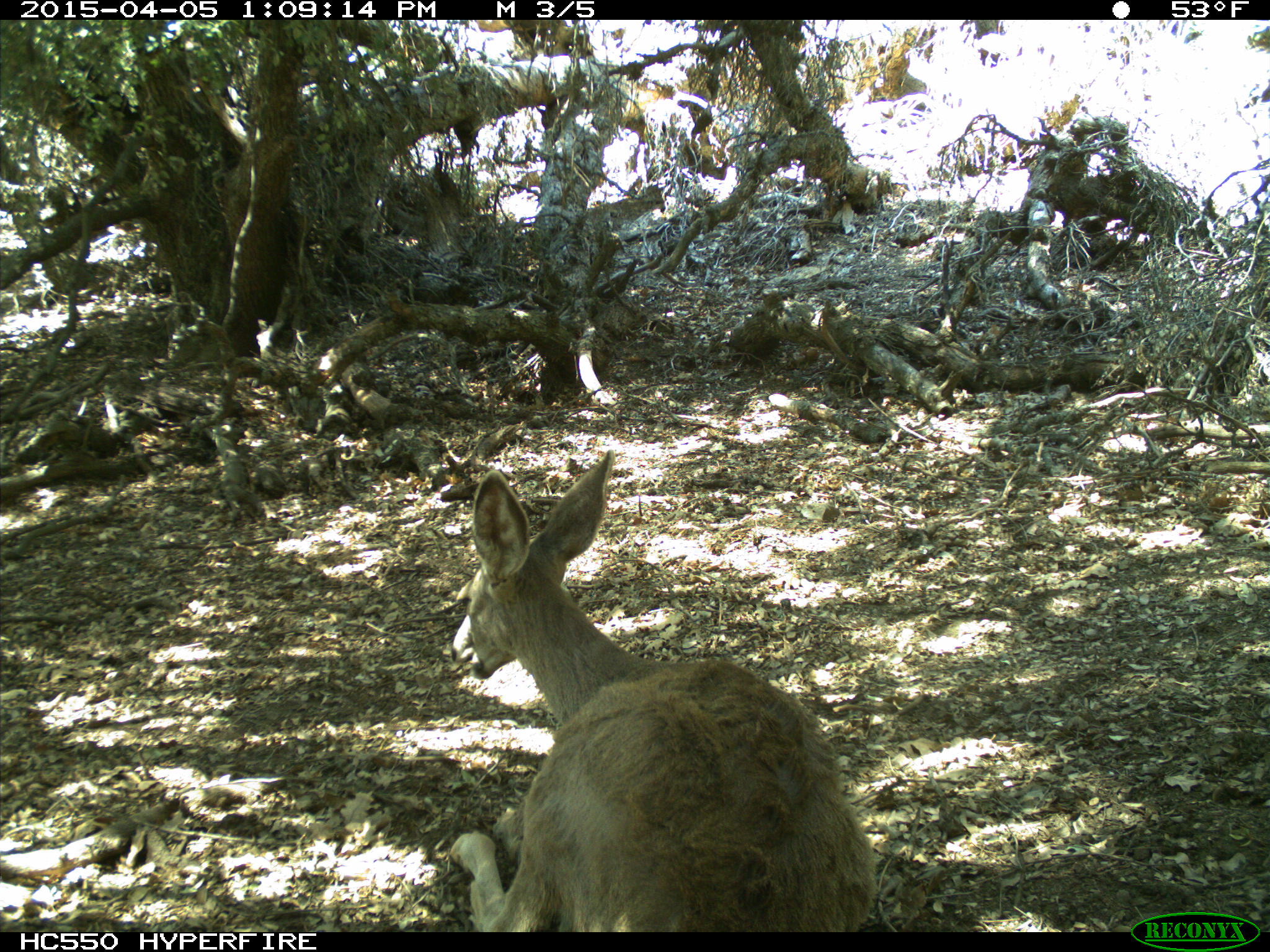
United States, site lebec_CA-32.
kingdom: Animalia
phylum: Chordata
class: Mammalia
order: Artiodactyla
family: Cervidae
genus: Odocoileus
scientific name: Odocoileus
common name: deer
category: unidentified deer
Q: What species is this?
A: Unidentified deer (deer) (Odocoileus).